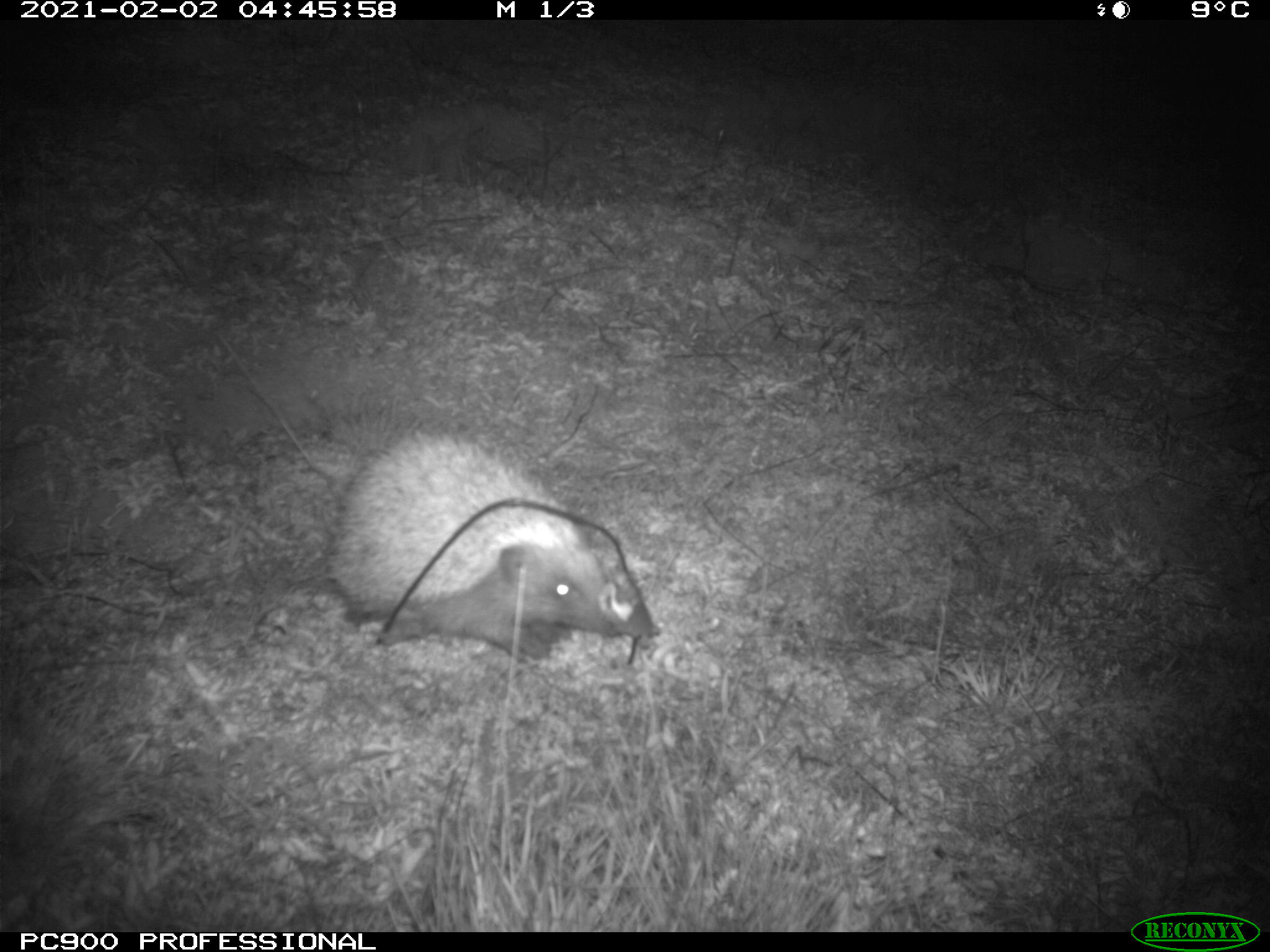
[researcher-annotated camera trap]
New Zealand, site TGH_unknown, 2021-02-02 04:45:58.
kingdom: Animalia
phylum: Chordata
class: Mammalia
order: Eulipotyphla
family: Erinaceidae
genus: Erinaceus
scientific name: Erinaceus europaeus europaeus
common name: european hedgehog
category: hedgehog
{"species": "hedgehog (european hedgehog) (Erinaceus europaeus europaeus)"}